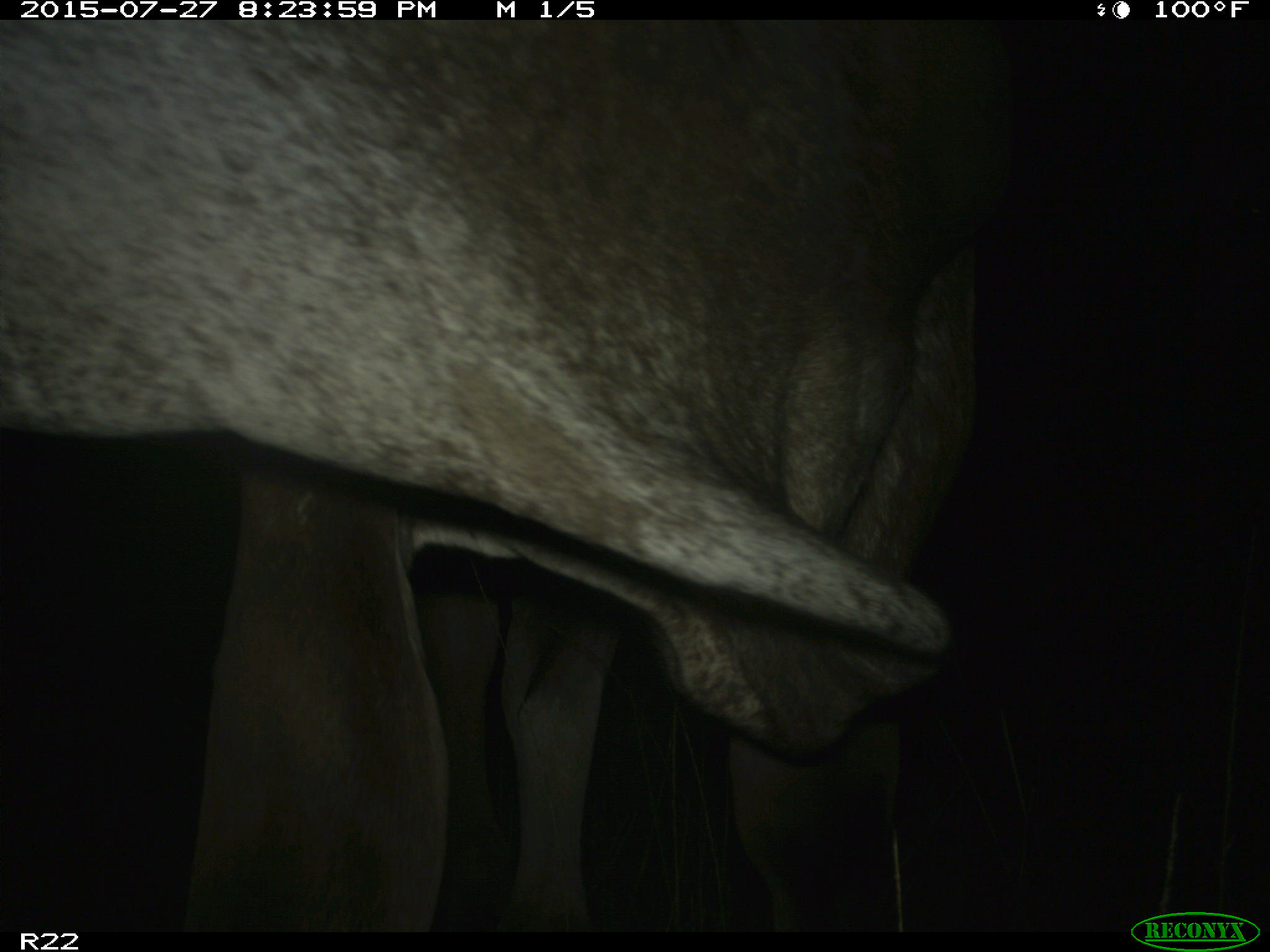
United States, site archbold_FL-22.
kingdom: Animalia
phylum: Chordata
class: Mammalia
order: Artiodactyla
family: Bovidae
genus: Bos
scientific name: Bos taurus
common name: domestic cow